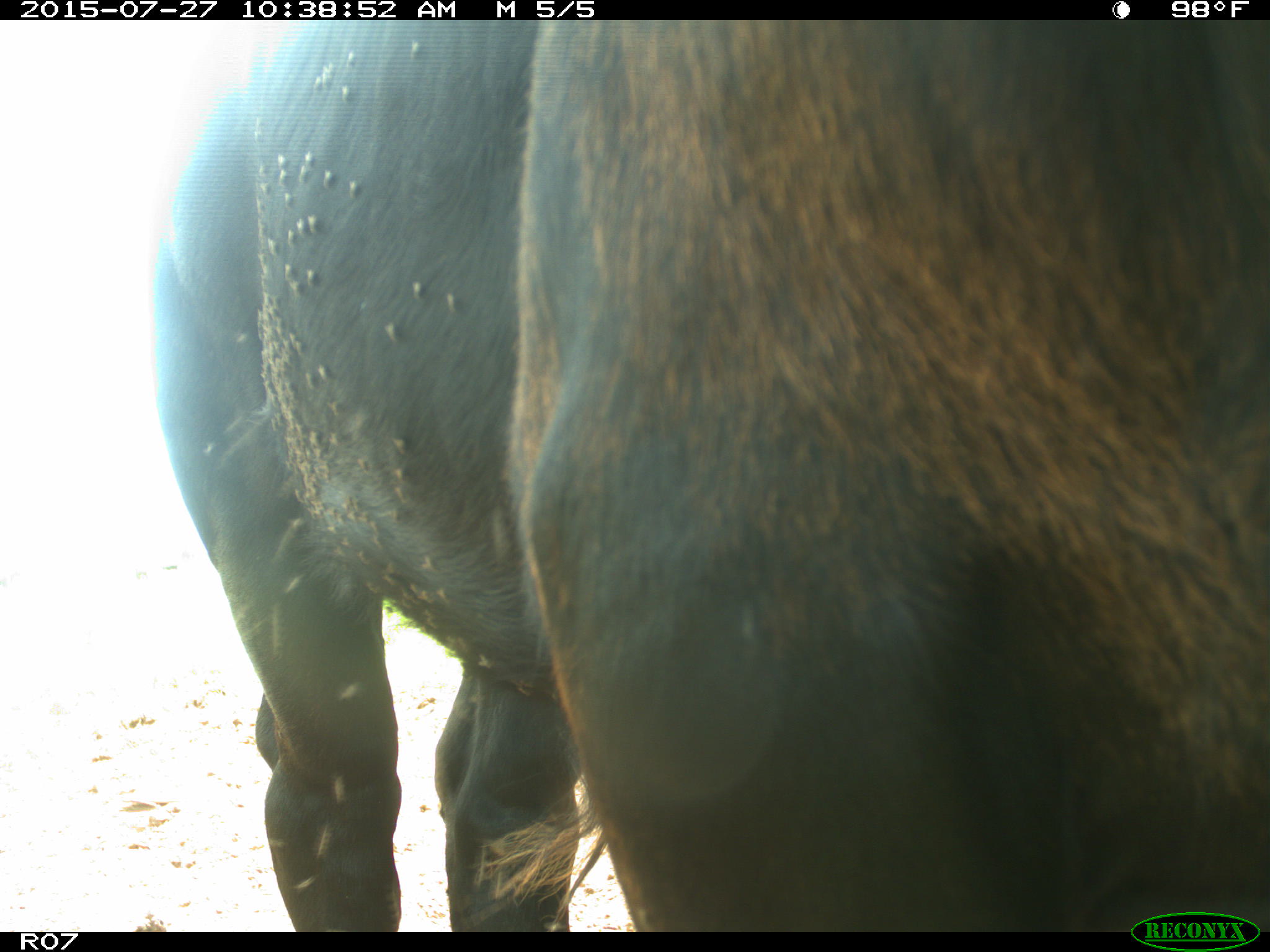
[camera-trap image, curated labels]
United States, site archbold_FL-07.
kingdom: Animalia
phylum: Chordata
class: Mammalia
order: Artiodactyla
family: Bovidae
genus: Bos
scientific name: Bos taurus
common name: domestic cow